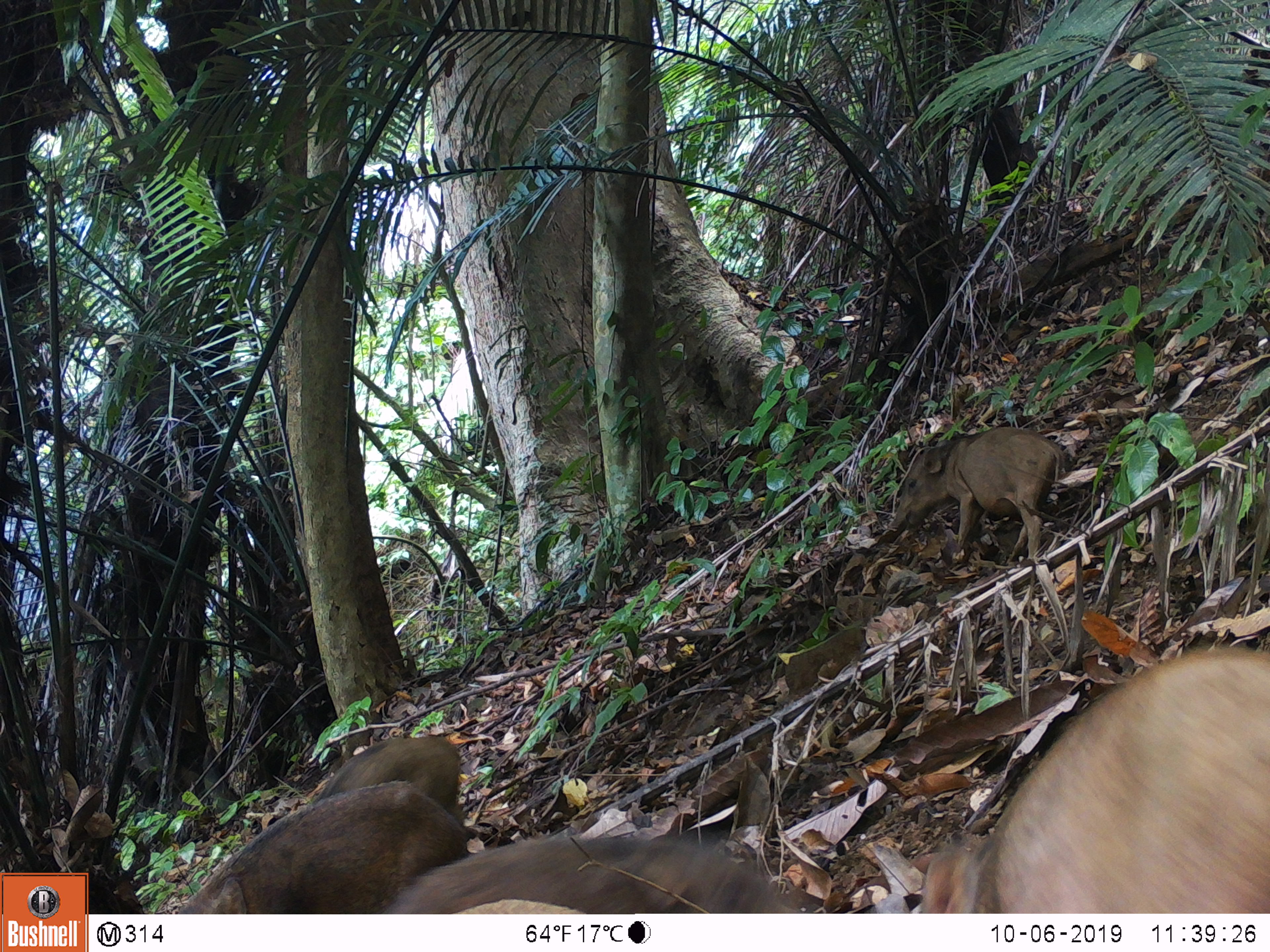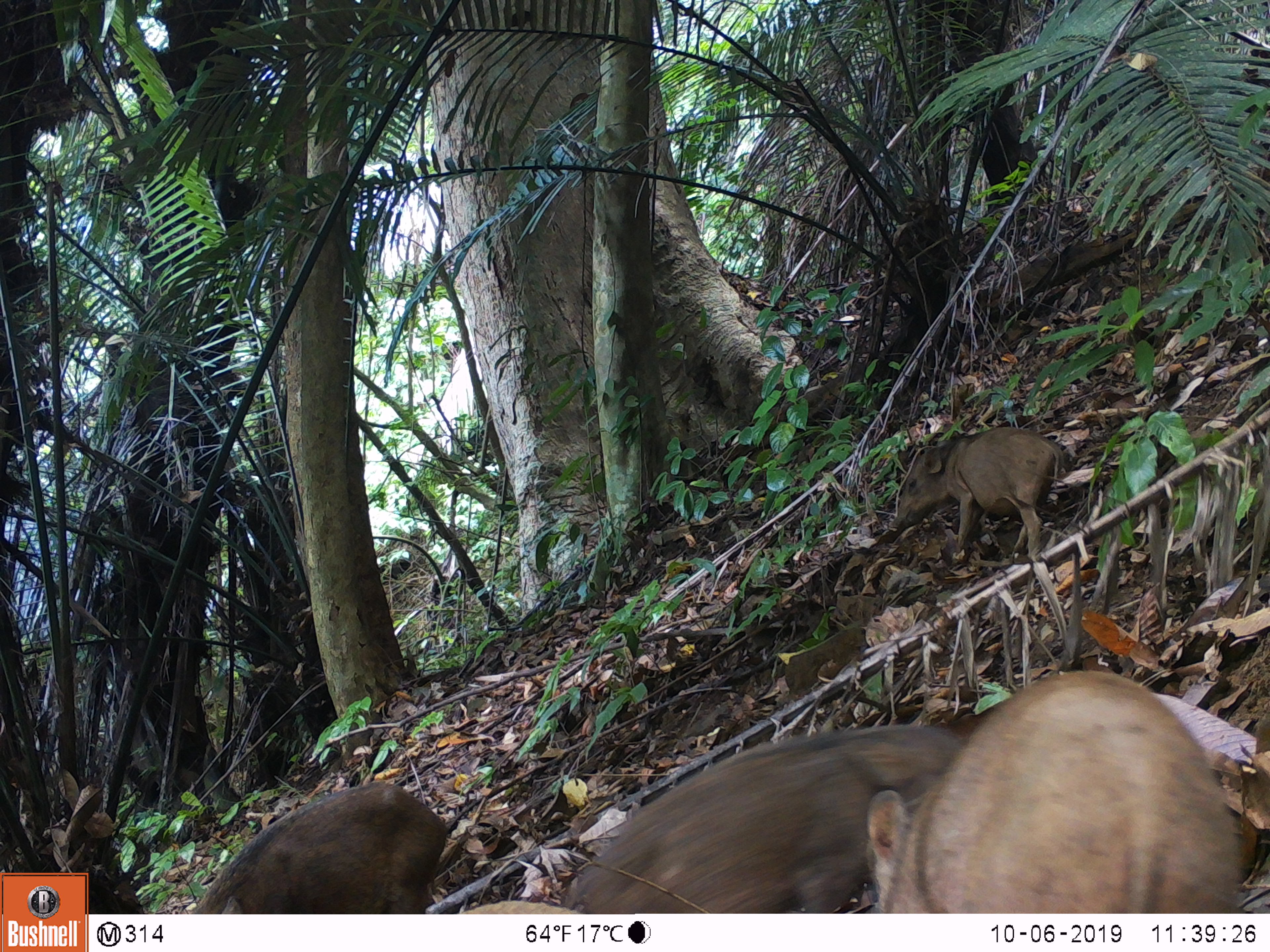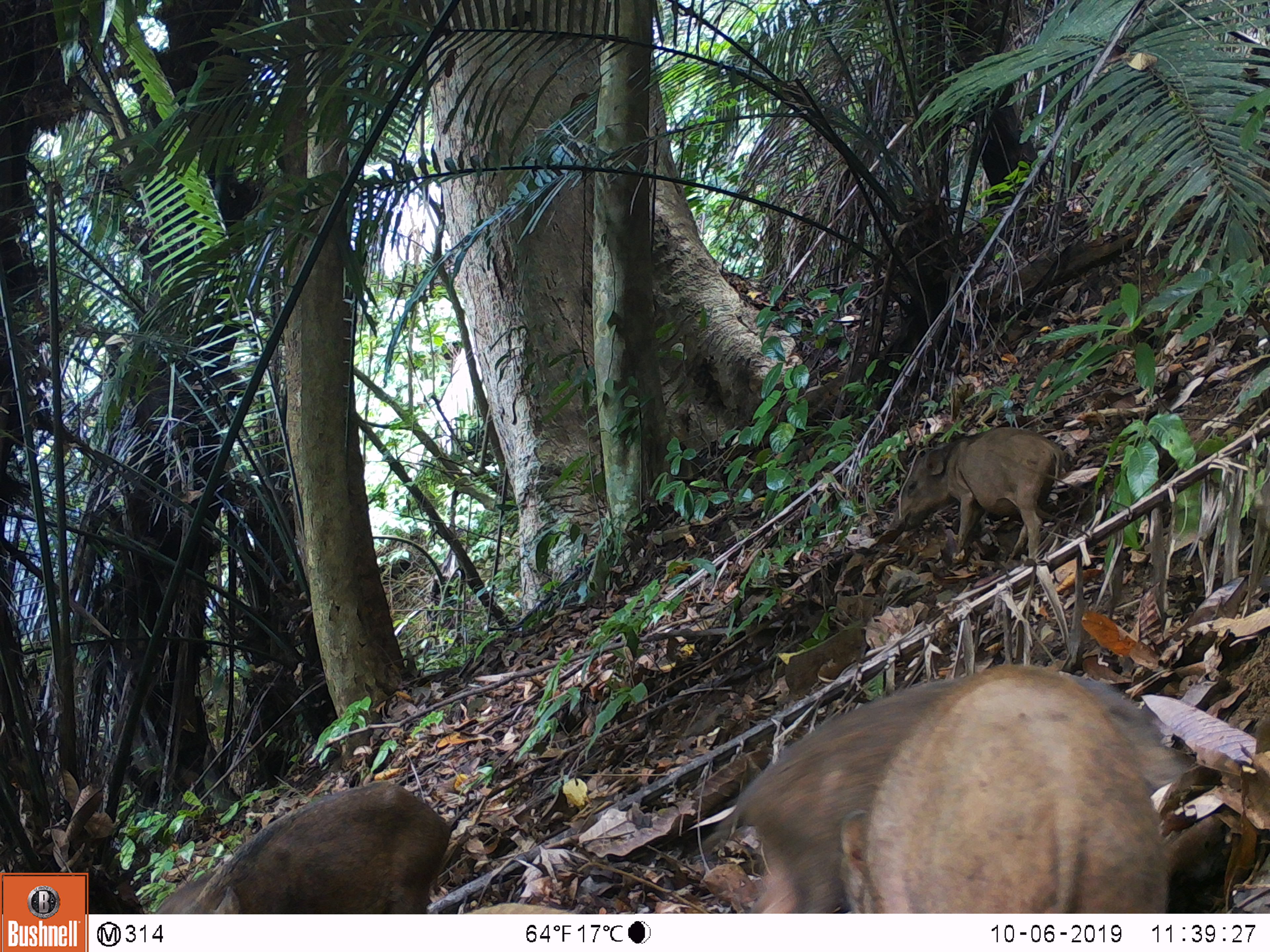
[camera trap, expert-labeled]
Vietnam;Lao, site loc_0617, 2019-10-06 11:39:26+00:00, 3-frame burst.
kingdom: Animalia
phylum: Chordata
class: Mammalia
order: Artiodactyla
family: Suidae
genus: Sus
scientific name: Sus scrofa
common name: eurasian wild pig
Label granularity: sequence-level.